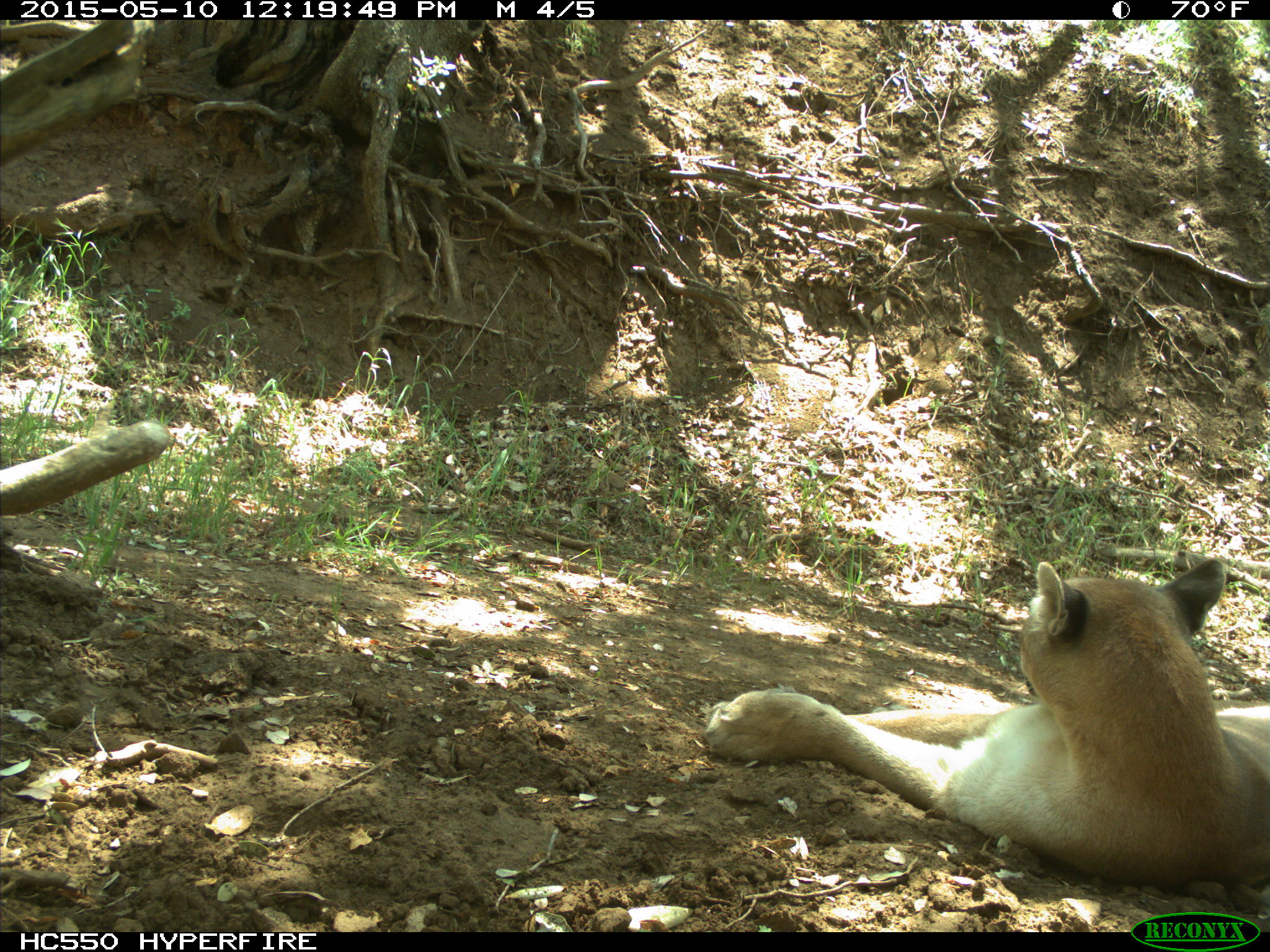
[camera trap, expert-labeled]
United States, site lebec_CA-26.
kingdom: Animalia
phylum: Chordata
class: Mammalia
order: Carnivora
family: Felidae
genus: Puma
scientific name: Puma concolor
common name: mountain lion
Puma concolor (mountain lion).